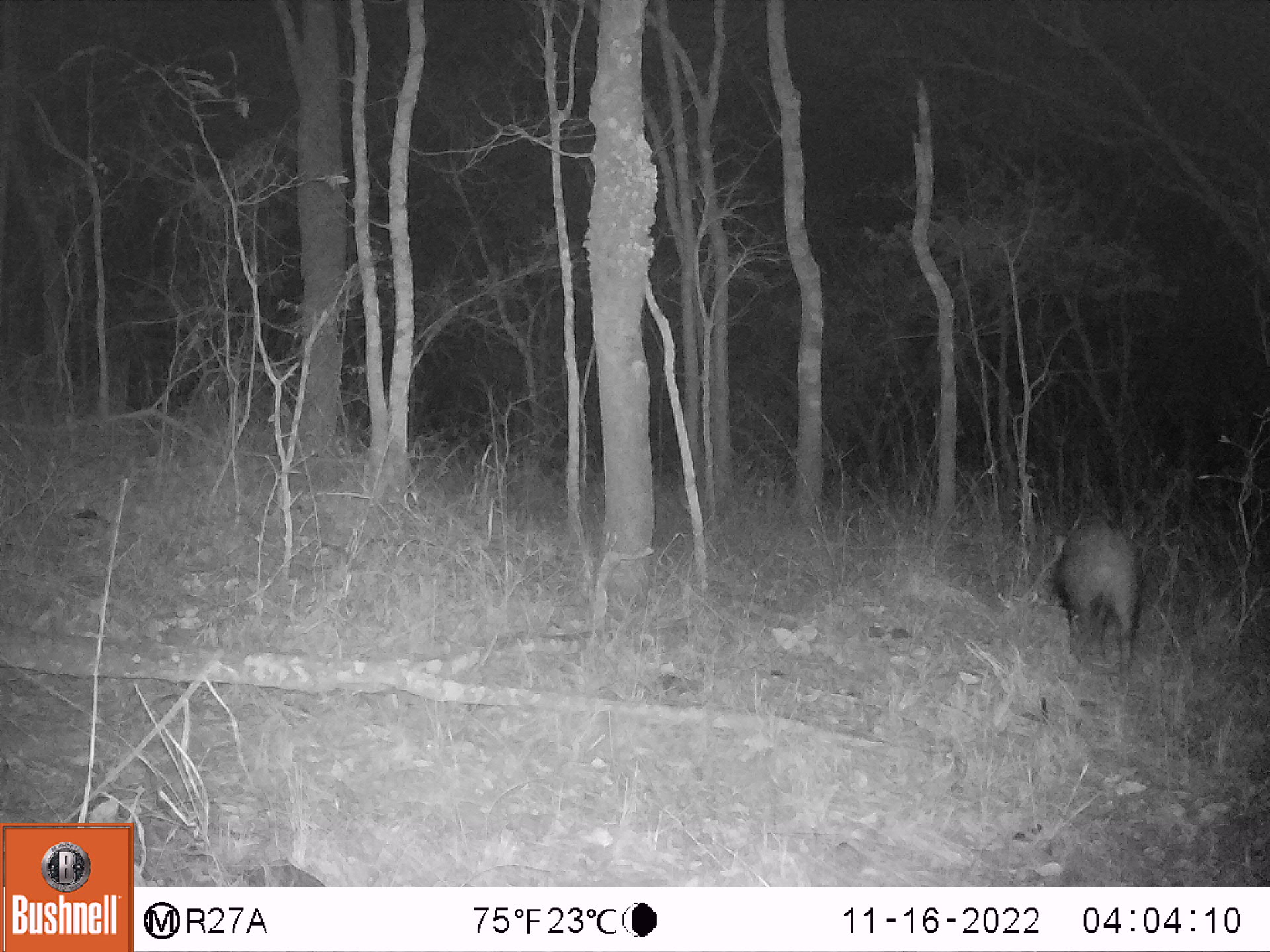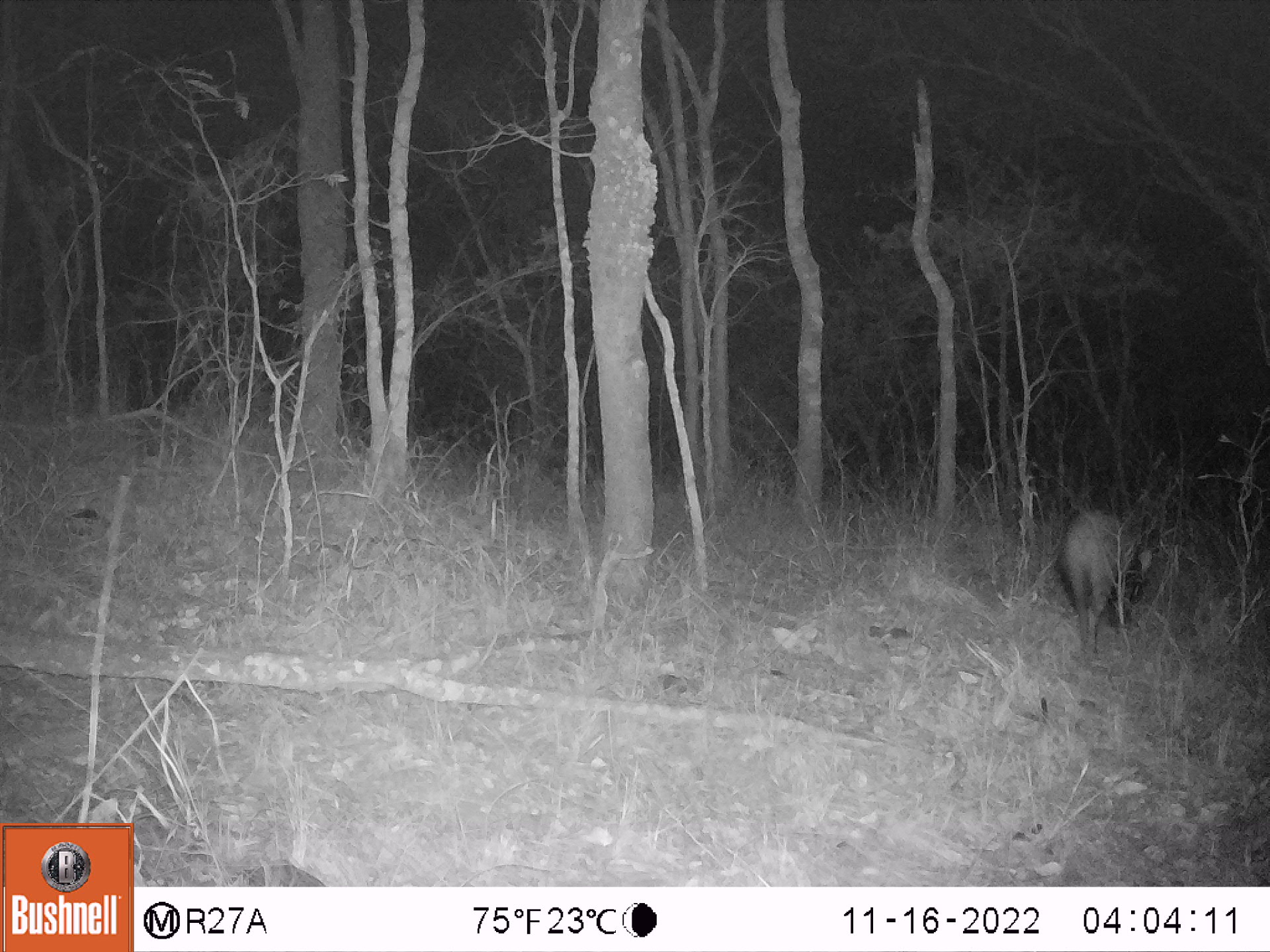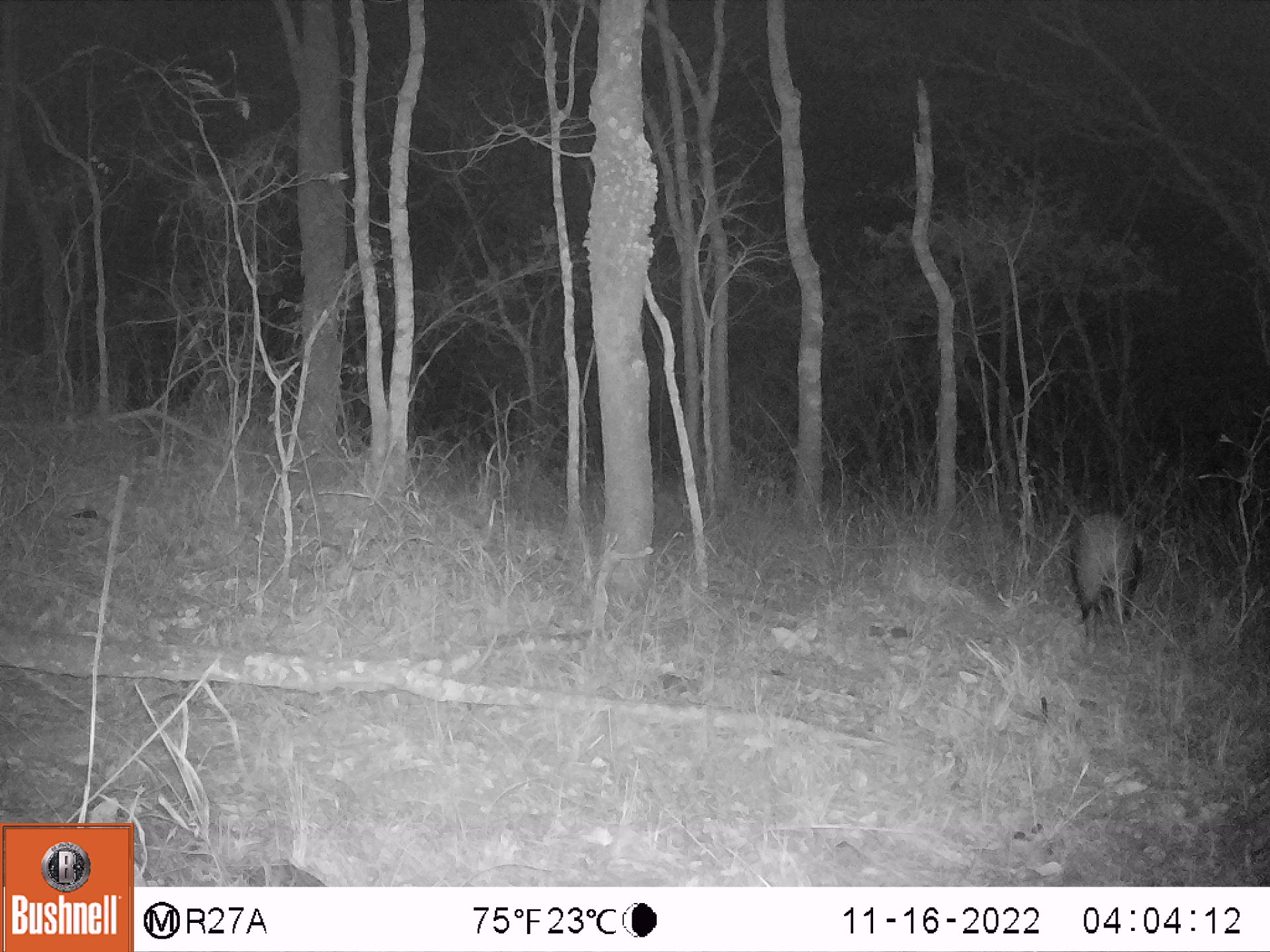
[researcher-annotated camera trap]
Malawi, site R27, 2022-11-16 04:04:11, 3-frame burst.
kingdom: Animalia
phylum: Chordata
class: Mammalia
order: Artiodactyla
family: Suidae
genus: Potamochoerus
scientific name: Potamochoerus larvatus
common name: bushpig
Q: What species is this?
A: Bushpig (Potamochoerus larvatus).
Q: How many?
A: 1.